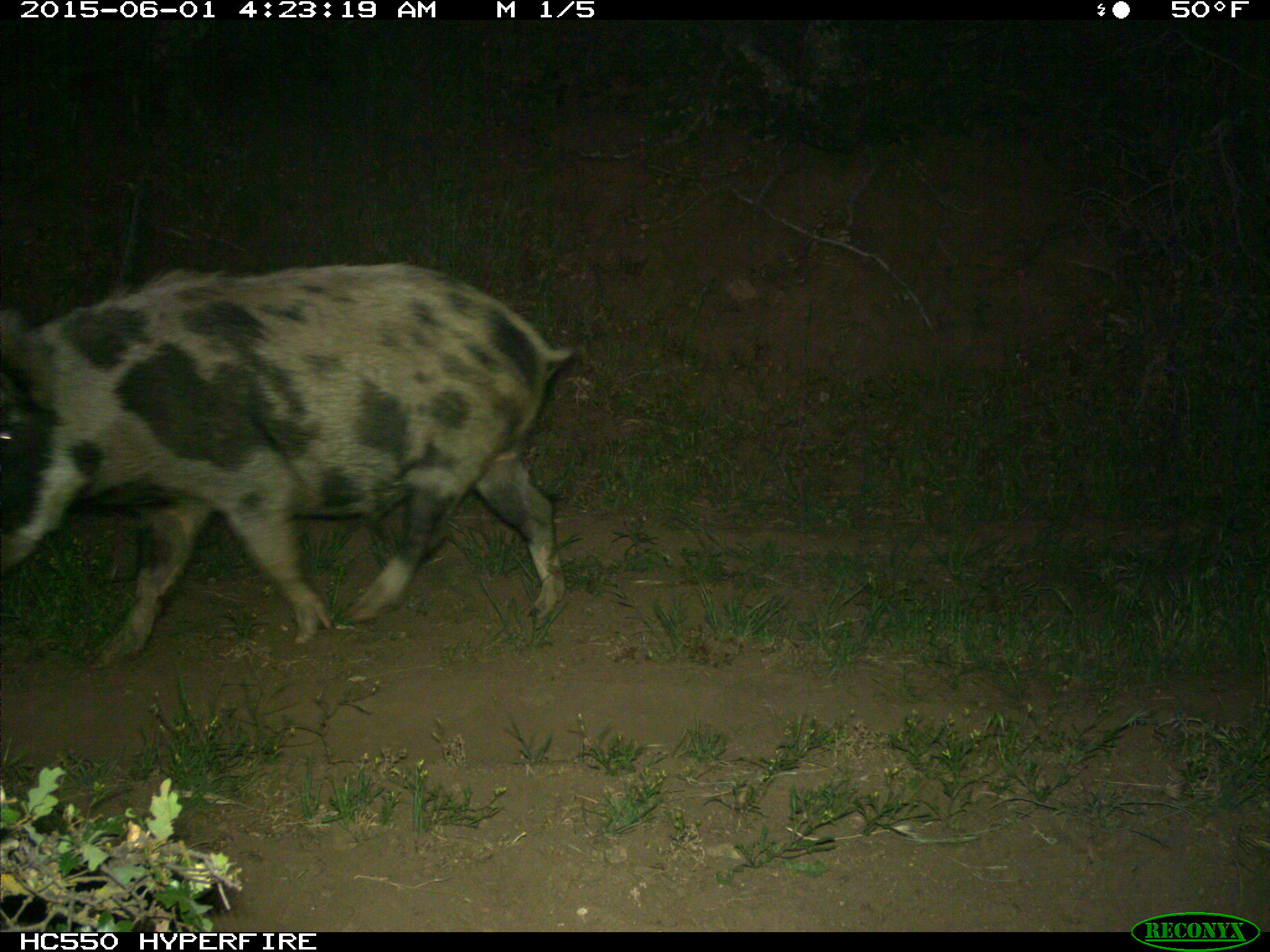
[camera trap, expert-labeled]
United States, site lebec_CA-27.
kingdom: Animalia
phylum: Chordata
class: Mammalia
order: Artiodactyla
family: Suidae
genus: Sus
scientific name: Sus scrofa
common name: wild boar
Sus scrofa (wild boar).